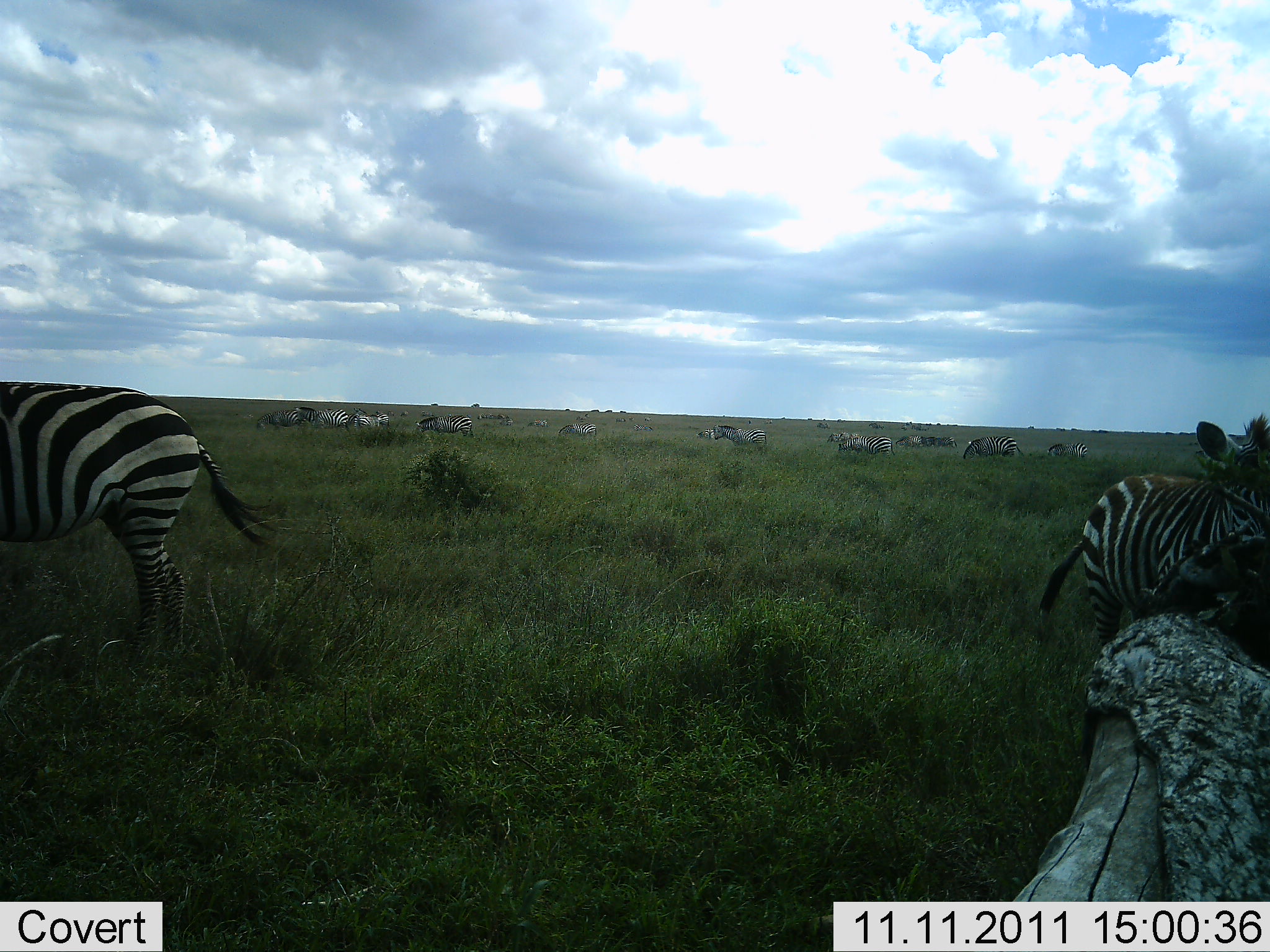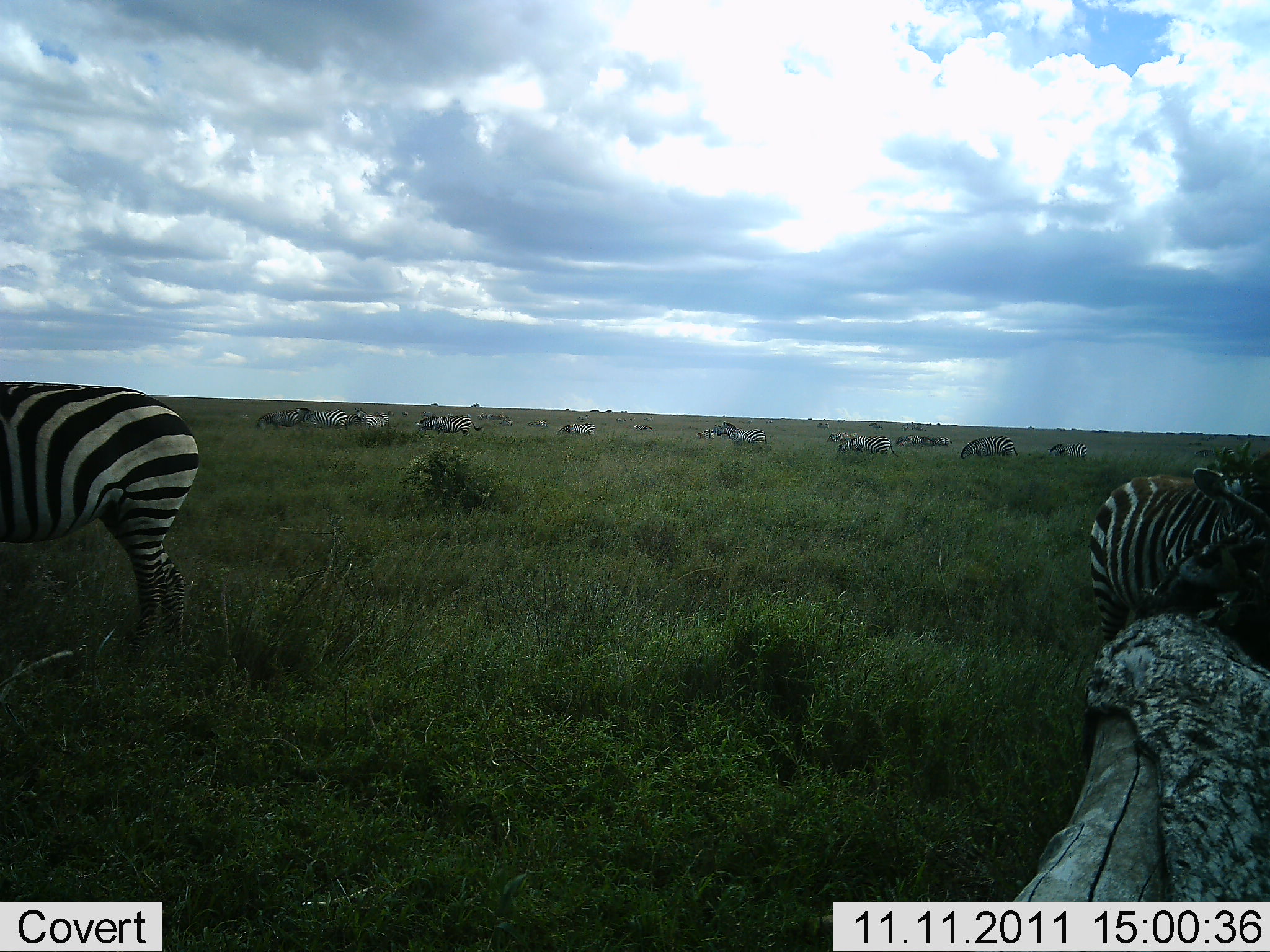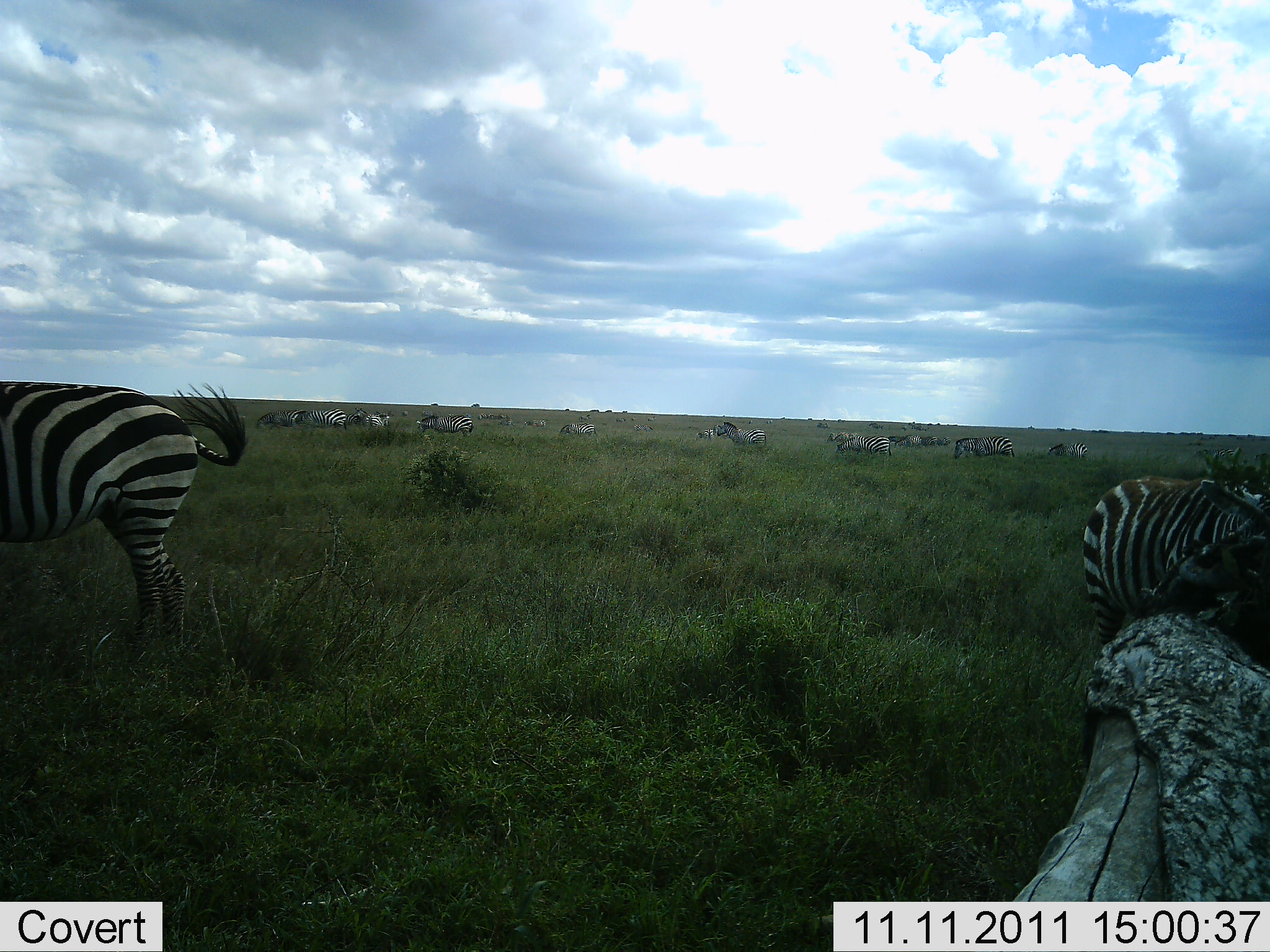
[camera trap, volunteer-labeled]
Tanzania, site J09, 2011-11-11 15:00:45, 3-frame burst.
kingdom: Animalia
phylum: Chordata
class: Mammalia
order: Perissodactyla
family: Equidae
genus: Equus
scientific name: Equus quagga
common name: plains zebra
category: zebra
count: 11-50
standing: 85%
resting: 0%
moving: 8%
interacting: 8%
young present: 8%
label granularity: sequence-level